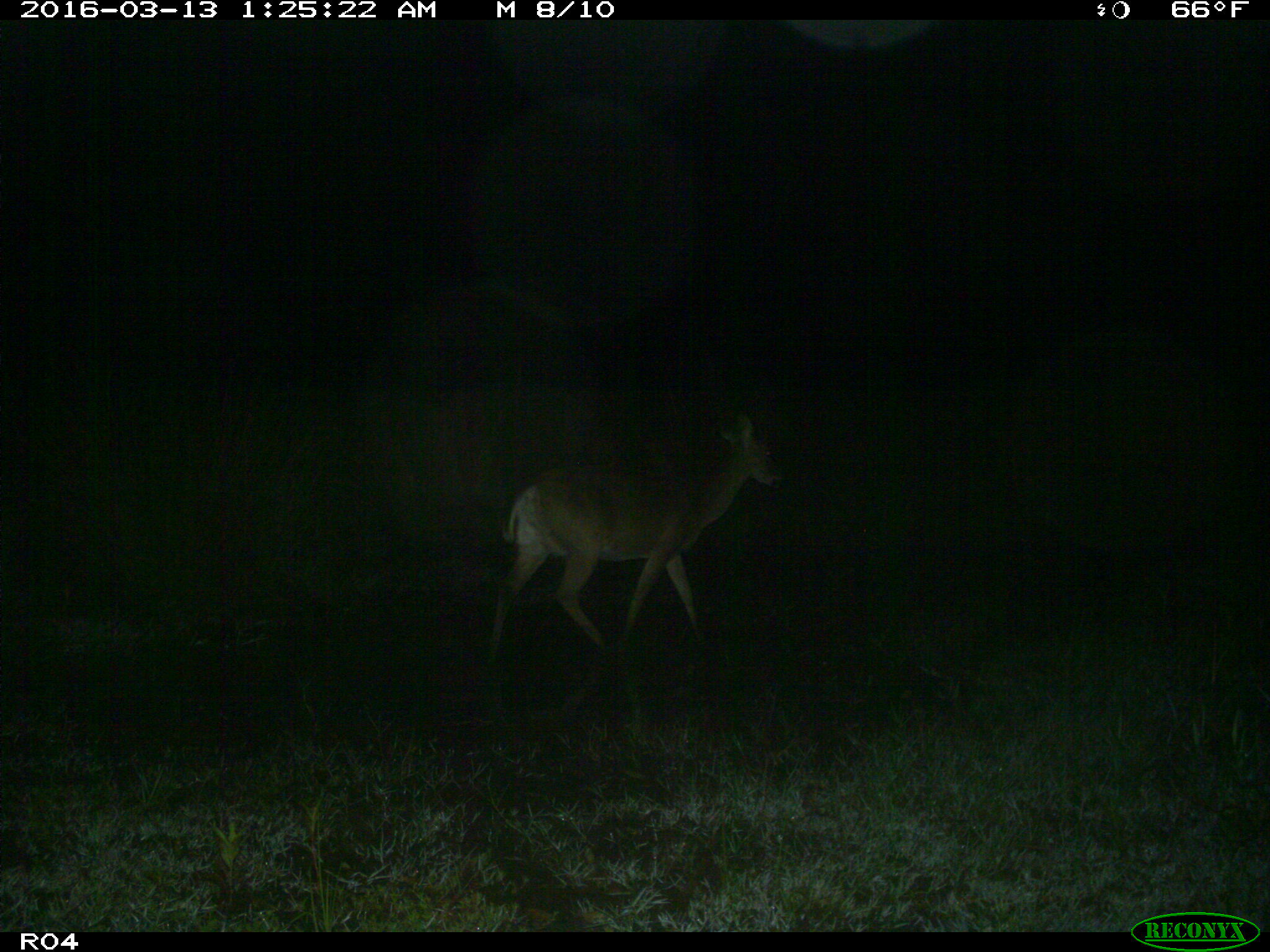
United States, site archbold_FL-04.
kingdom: Animalia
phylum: Chordata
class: Mammalia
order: Artiodactyla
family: Cervidae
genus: Odocoileus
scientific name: Odocoileus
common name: deer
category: unidentified deer